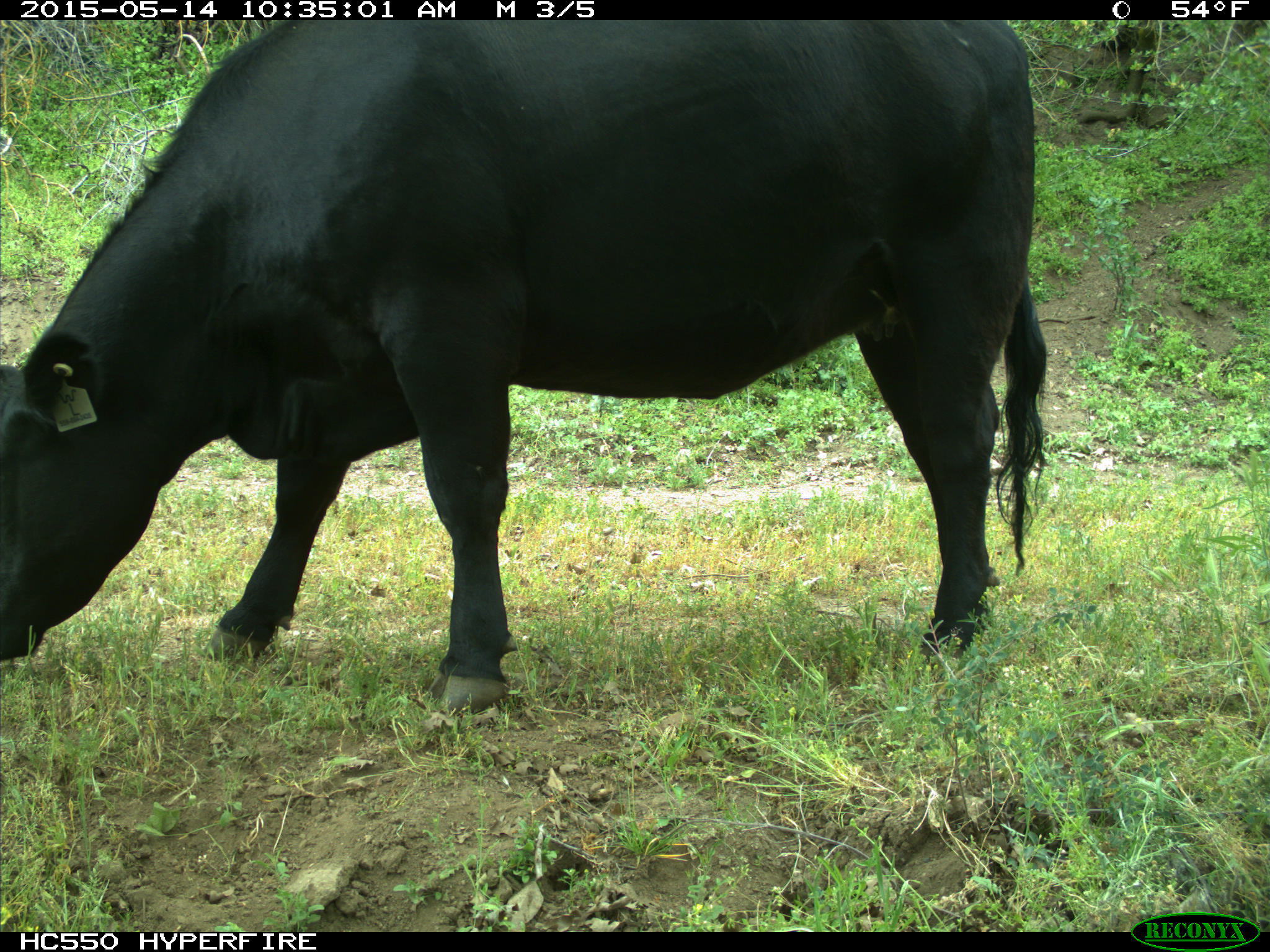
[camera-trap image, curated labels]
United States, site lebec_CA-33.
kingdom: Animalia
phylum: Chordata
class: Mammalia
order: Artiodactyla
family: Bovidae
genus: Bos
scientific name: Bos taurus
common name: domestic cow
Bos taurus (domestic cow).